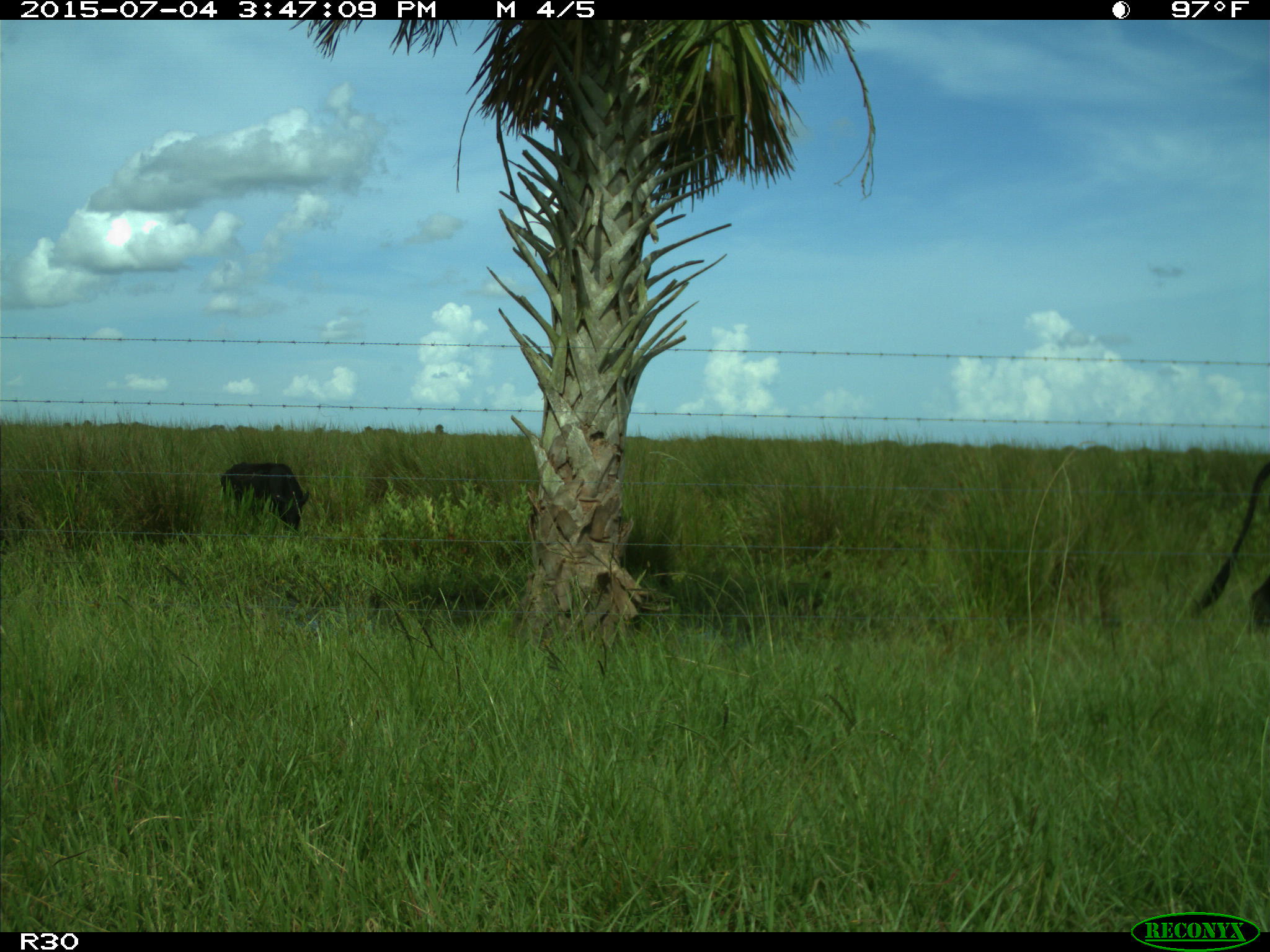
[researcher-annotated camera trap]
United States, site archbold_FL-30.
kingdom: Animalia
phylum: Chordata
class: Mammalia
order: Artiodactyla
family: Bovidae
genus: Bos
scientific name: Bos taurus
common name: domestic cow